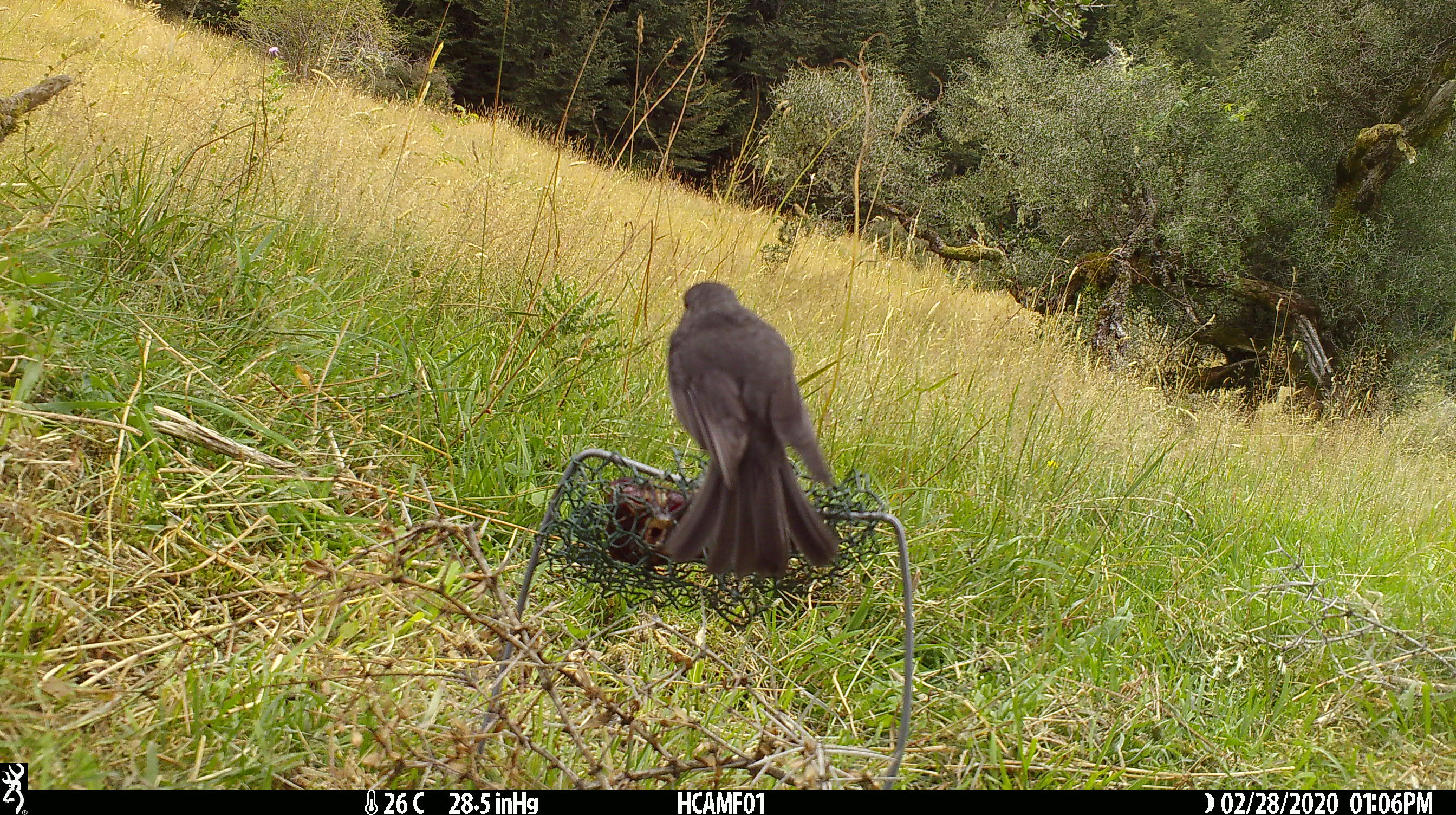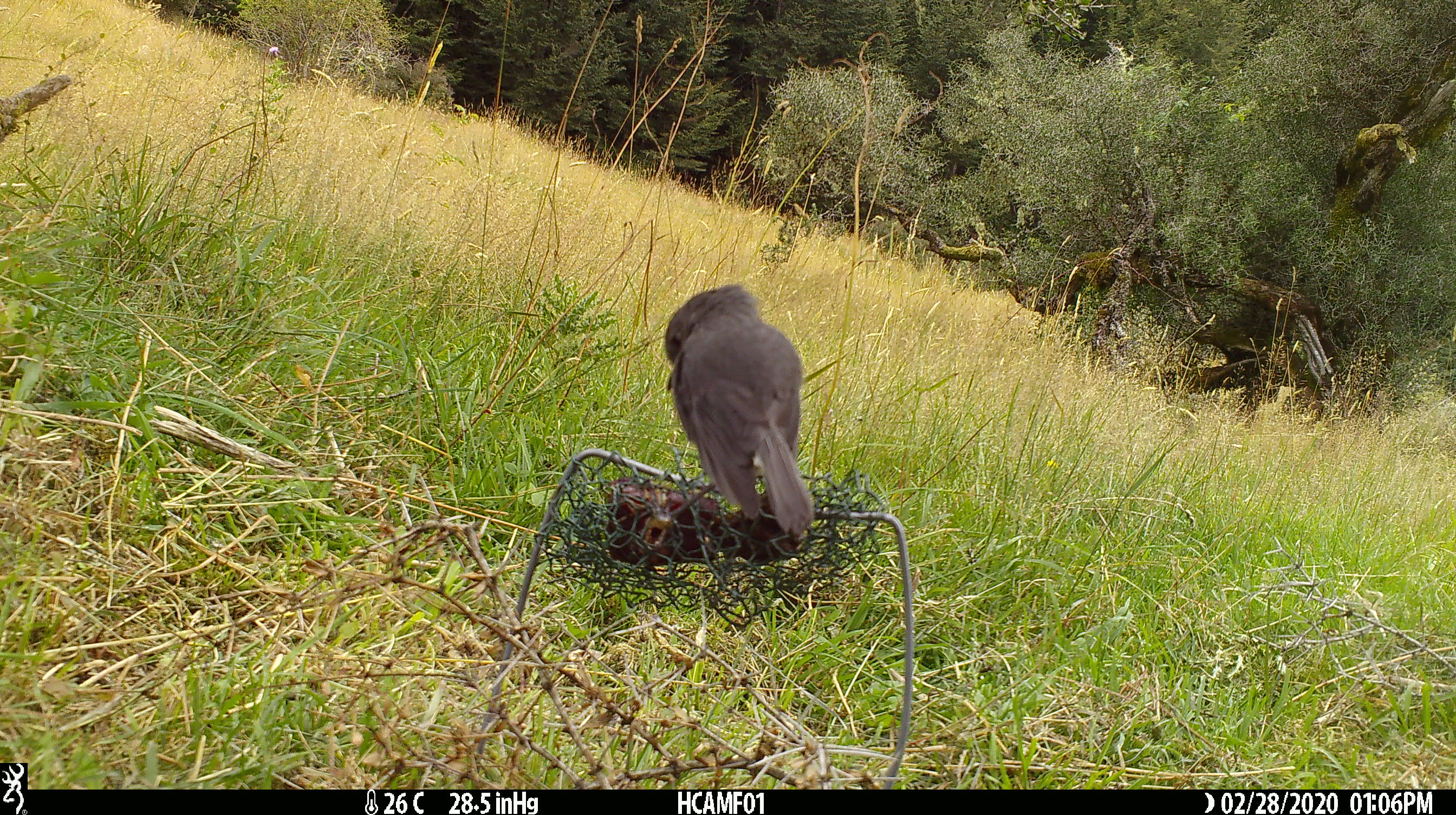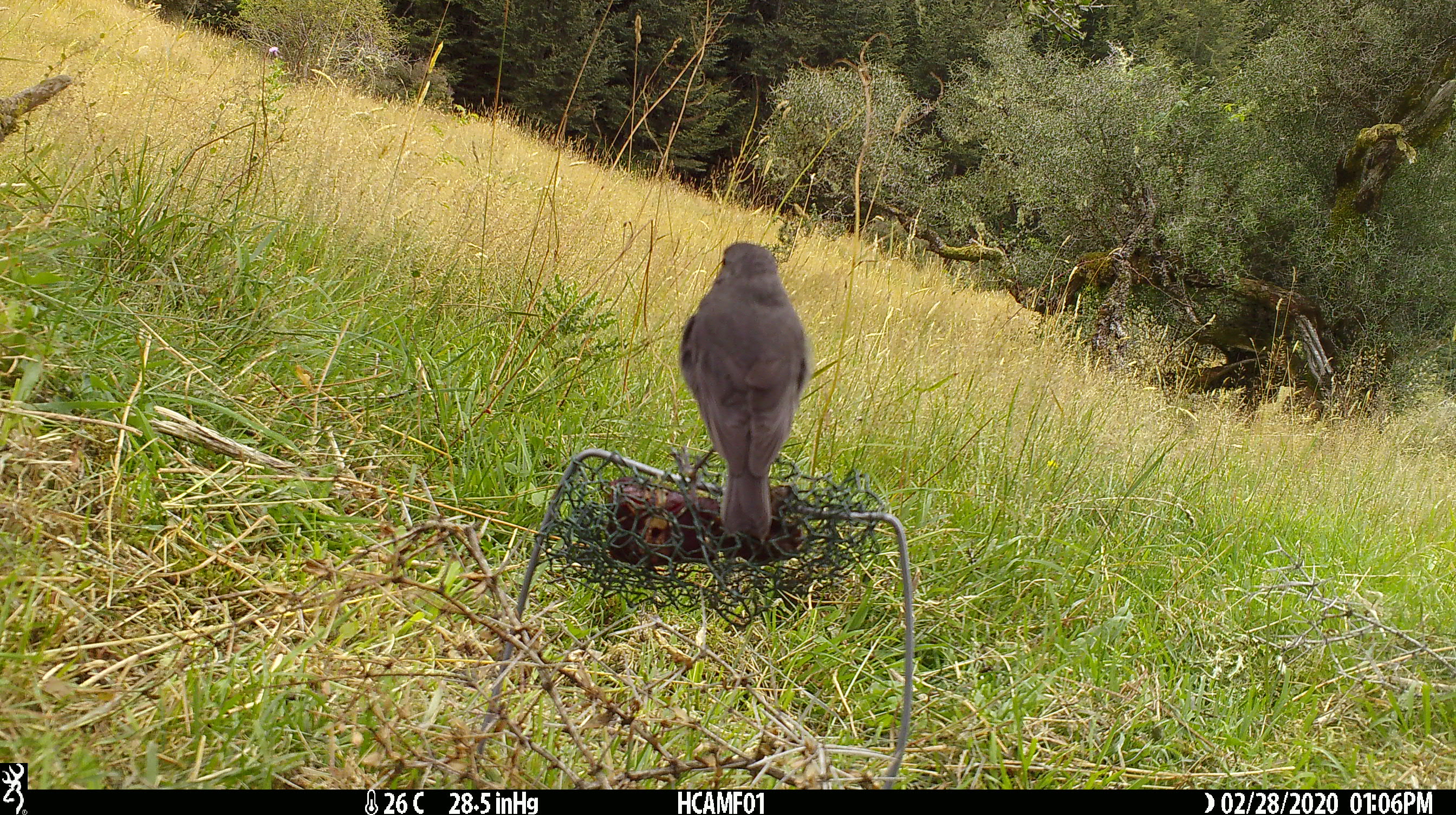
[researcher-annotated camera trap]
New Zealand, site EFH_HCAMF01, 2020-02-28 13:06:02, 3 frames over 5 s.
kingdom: Animalia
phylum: Chordata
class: Aves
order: Passeriformes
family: Petroicidae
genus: Petroica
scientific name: Petroica australis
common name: new zealand robin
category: robin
Robin (new zealand robin) (Petroica australis).